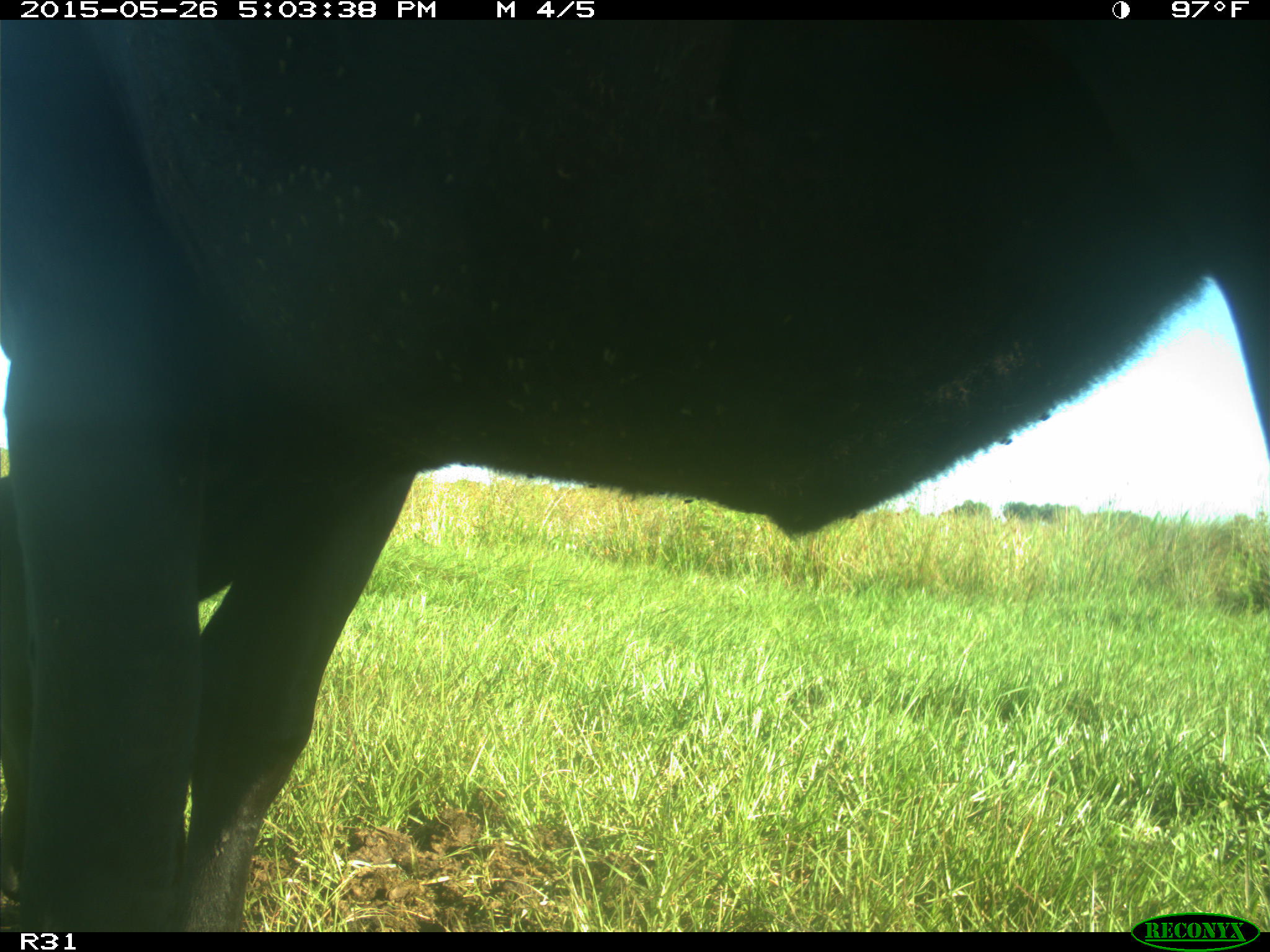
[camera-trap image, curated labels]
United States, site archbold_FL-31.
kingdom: Animalia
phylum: Chordata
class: Mammalia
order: Artiodactyla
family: Bovidae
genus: Bos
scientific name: Bos taurus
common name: domestic cow